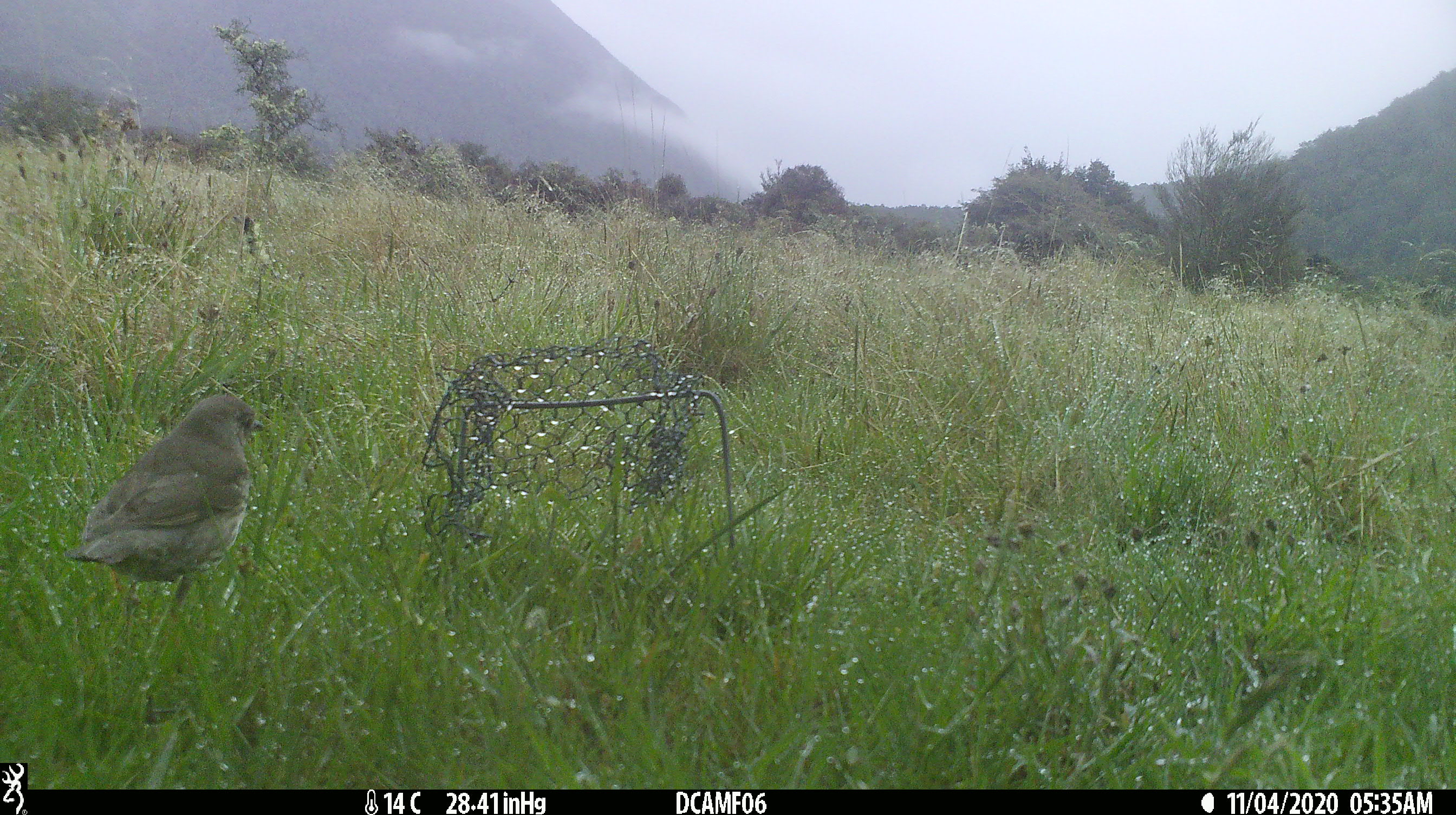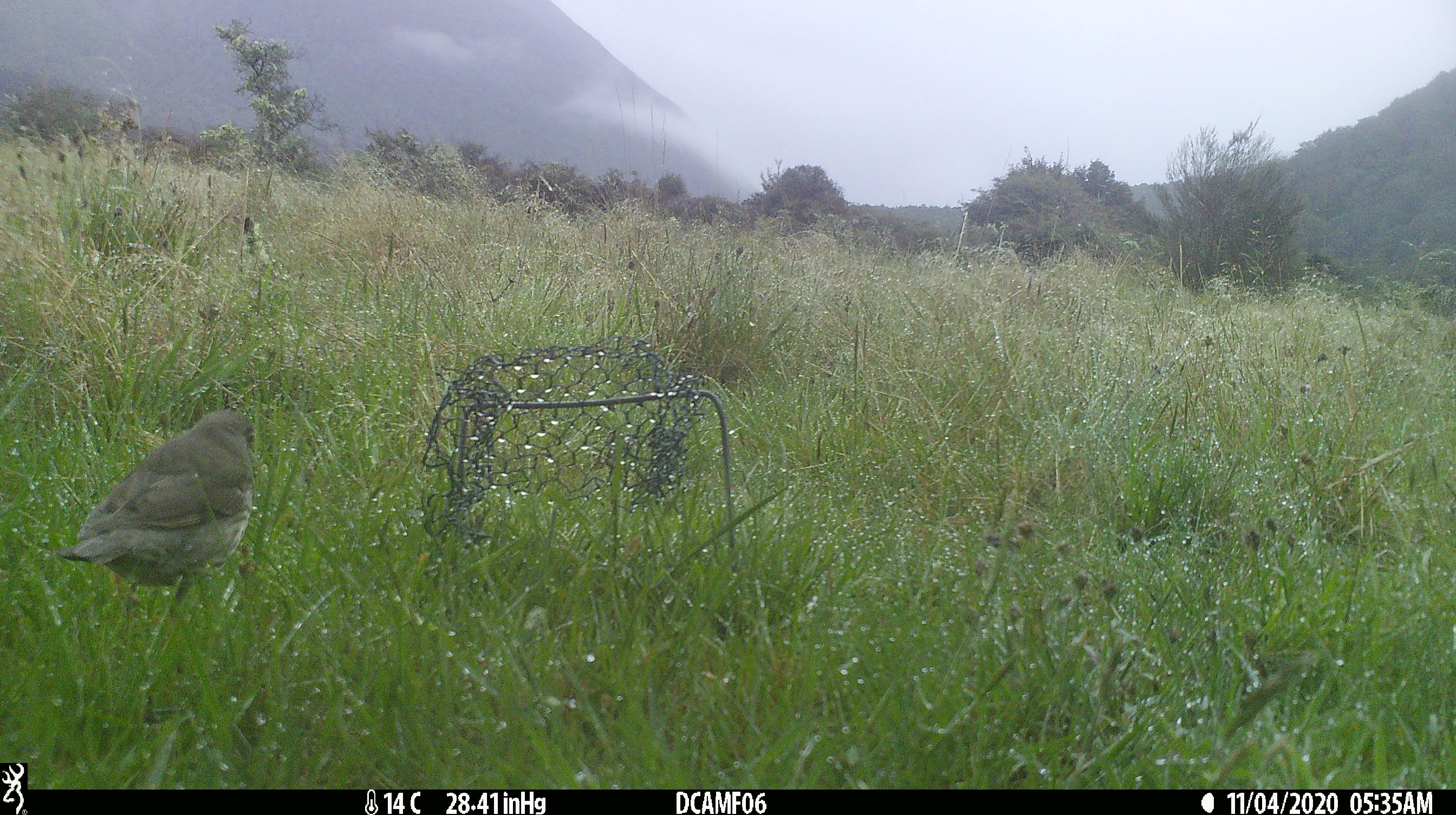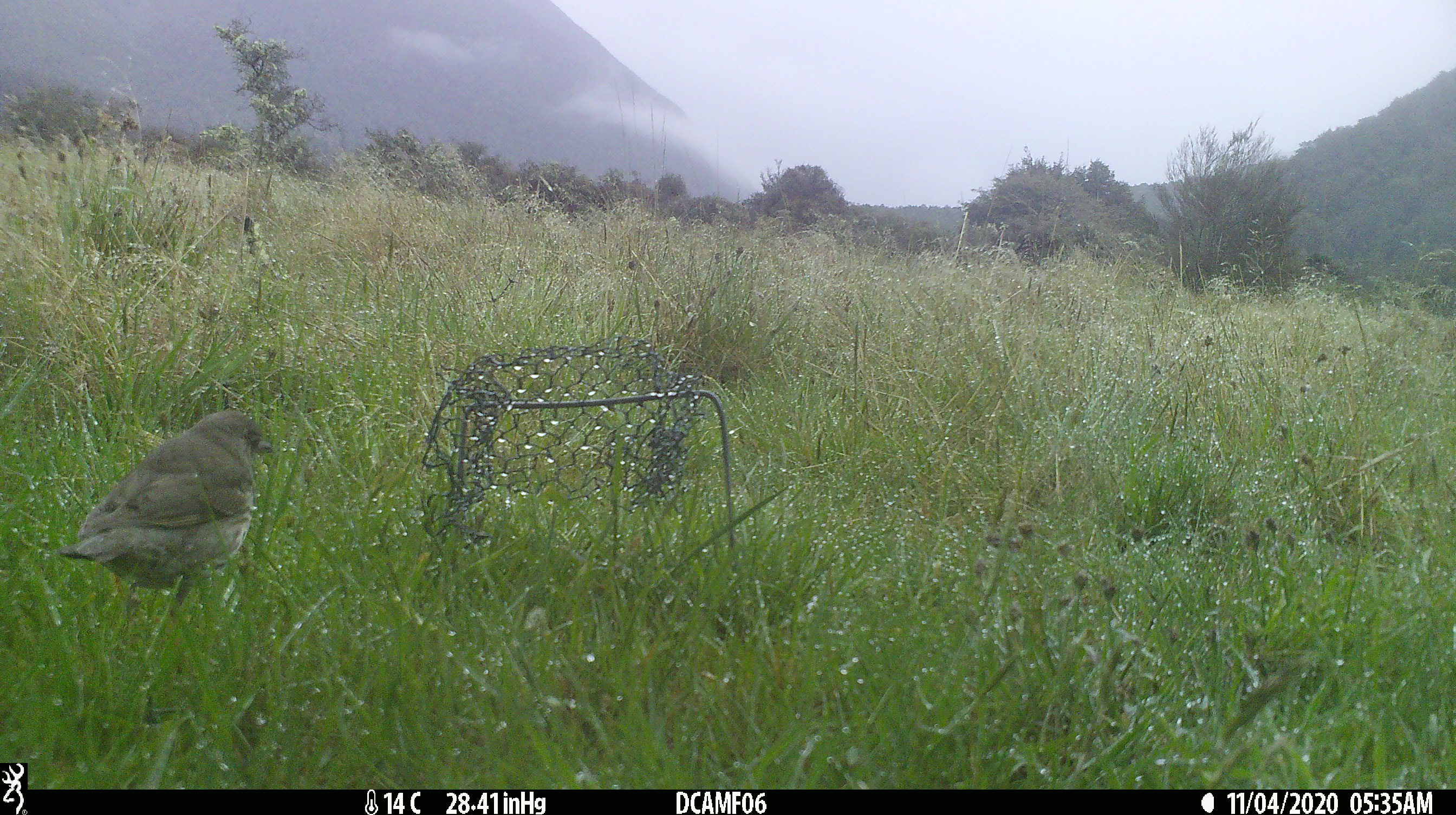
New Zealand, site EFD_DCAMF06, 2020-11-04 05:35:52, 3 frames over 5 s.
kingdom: Animalia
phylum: Chordata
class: Aves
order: Passeriformes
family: Turdidae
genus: Turdus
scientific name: Turdus philomelos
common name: song thrush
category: thrush